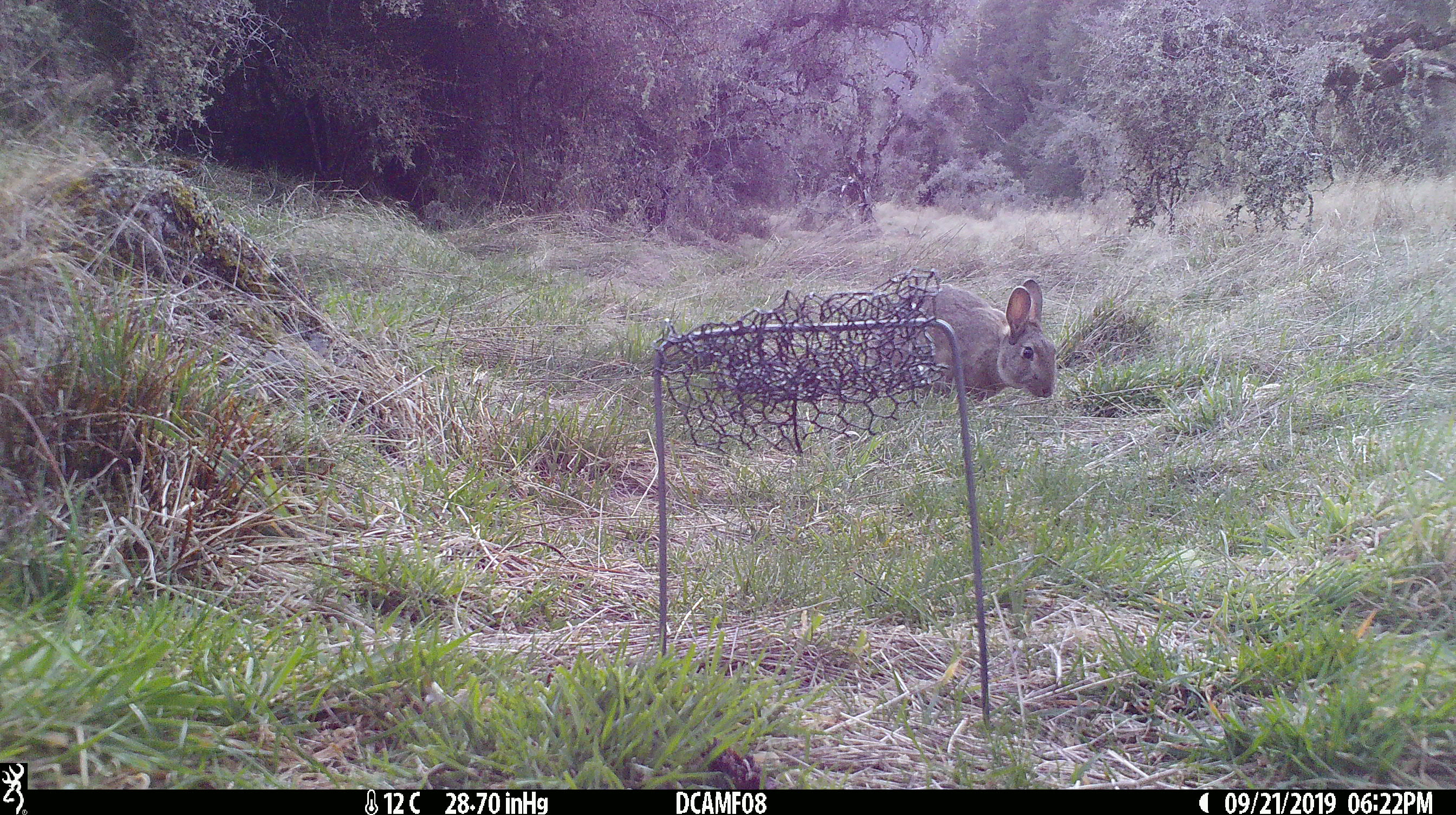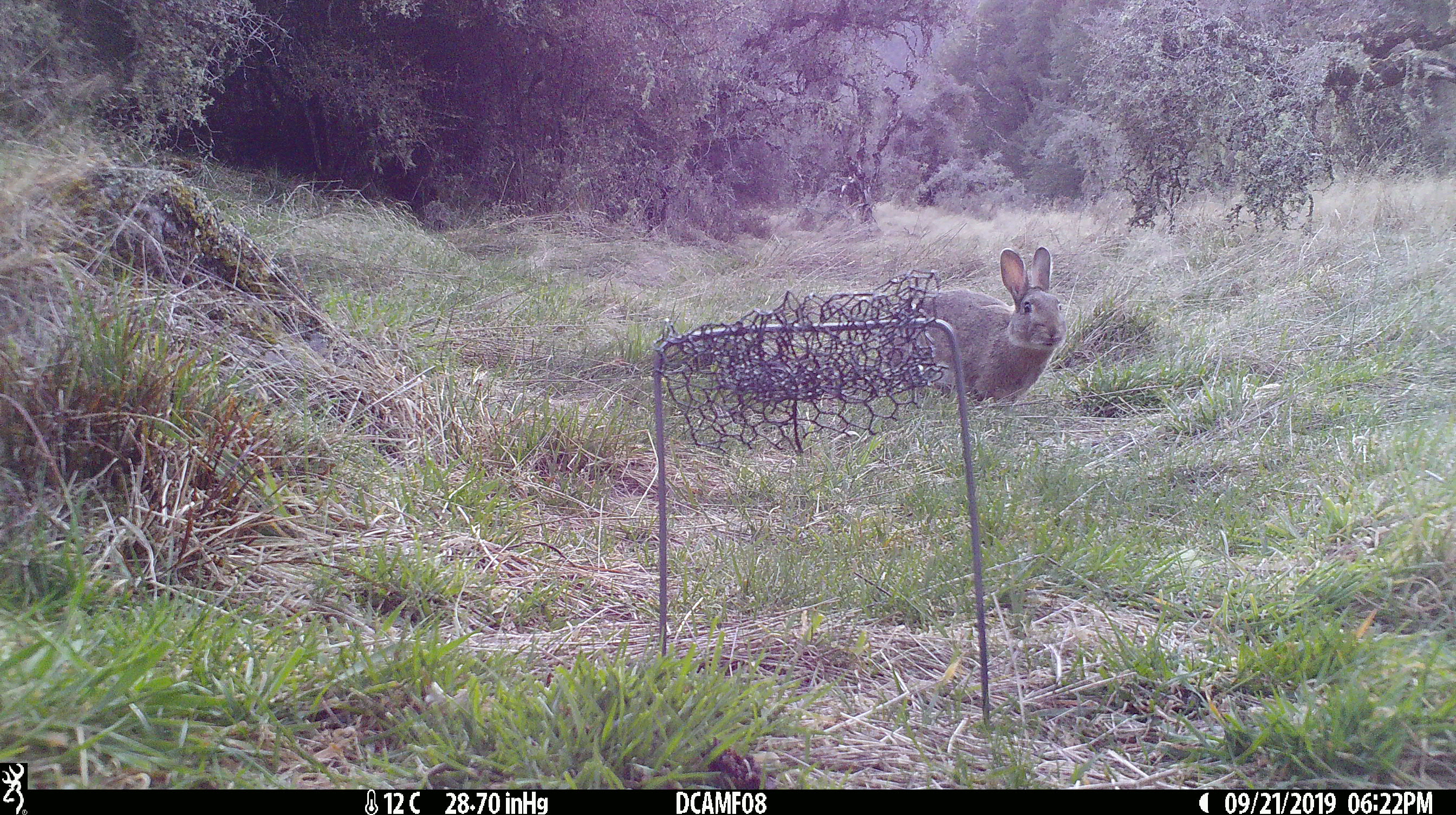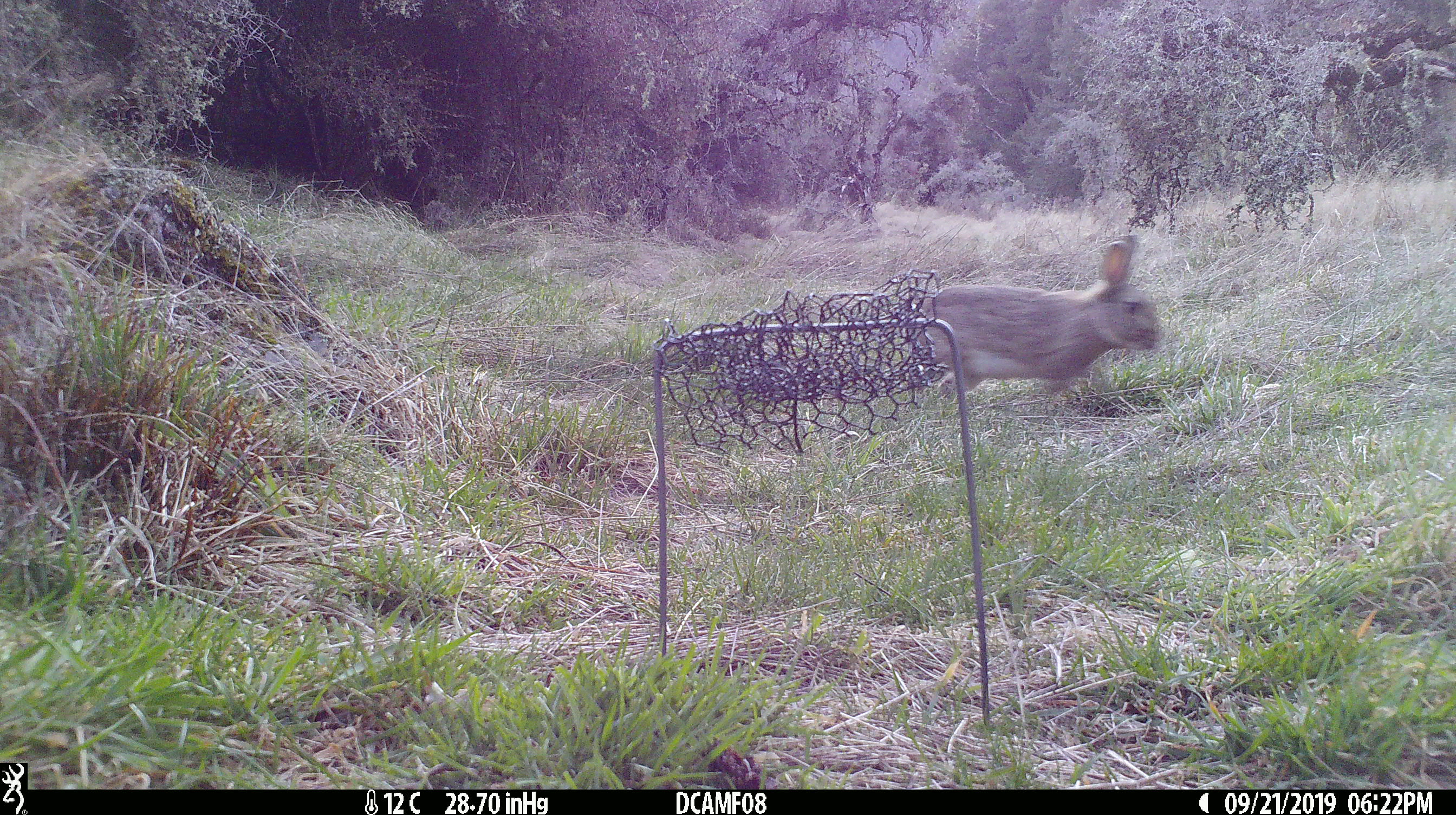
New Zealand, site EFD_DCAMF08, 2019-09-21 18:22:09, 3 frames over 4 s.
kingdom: Animalia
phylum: Chordata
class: Mammalia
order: Lagomorpha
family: Leporidae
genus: Oryctolagus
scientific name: Oryctolagus cuniculus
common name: european rabbit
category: rabbit